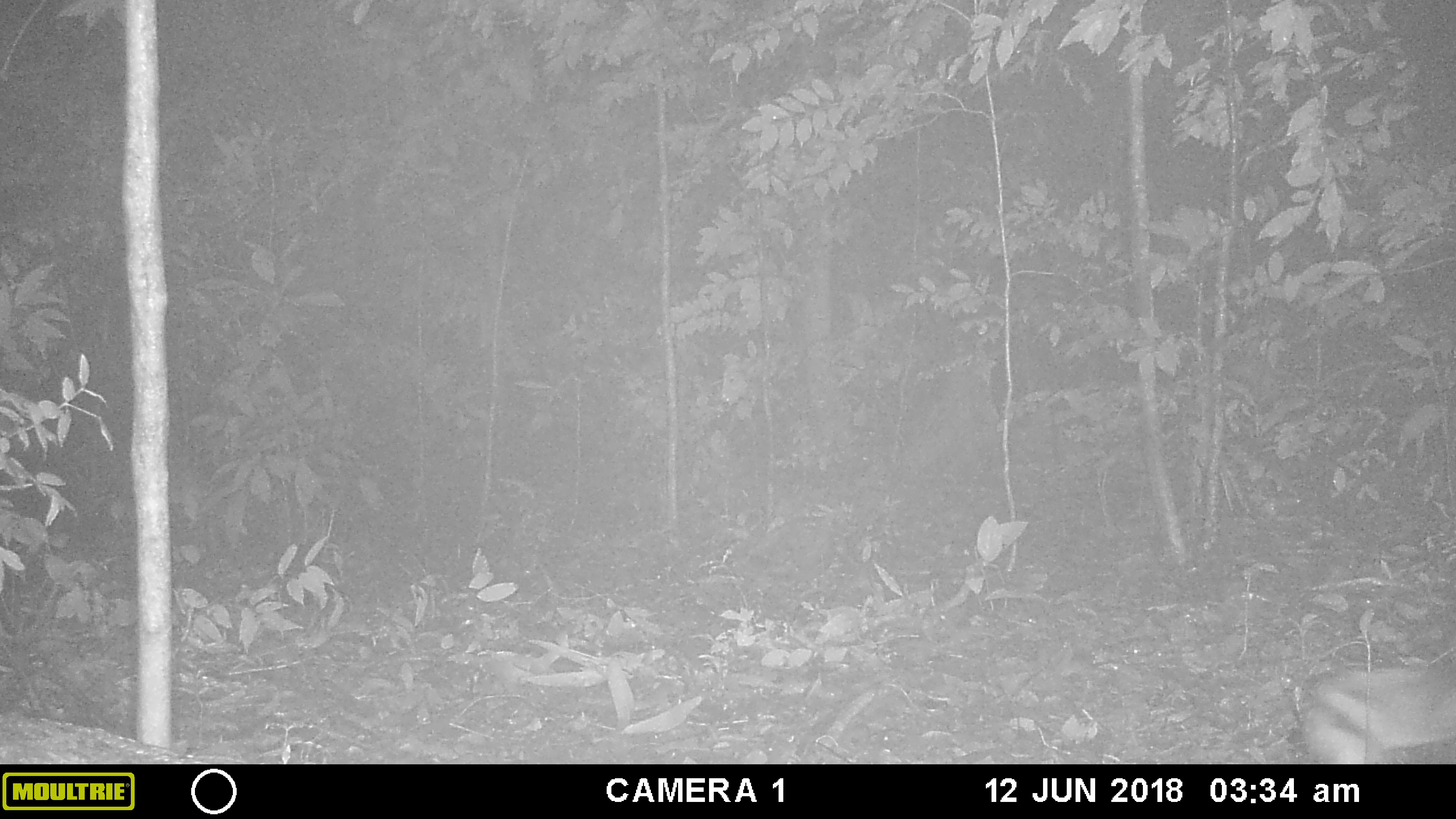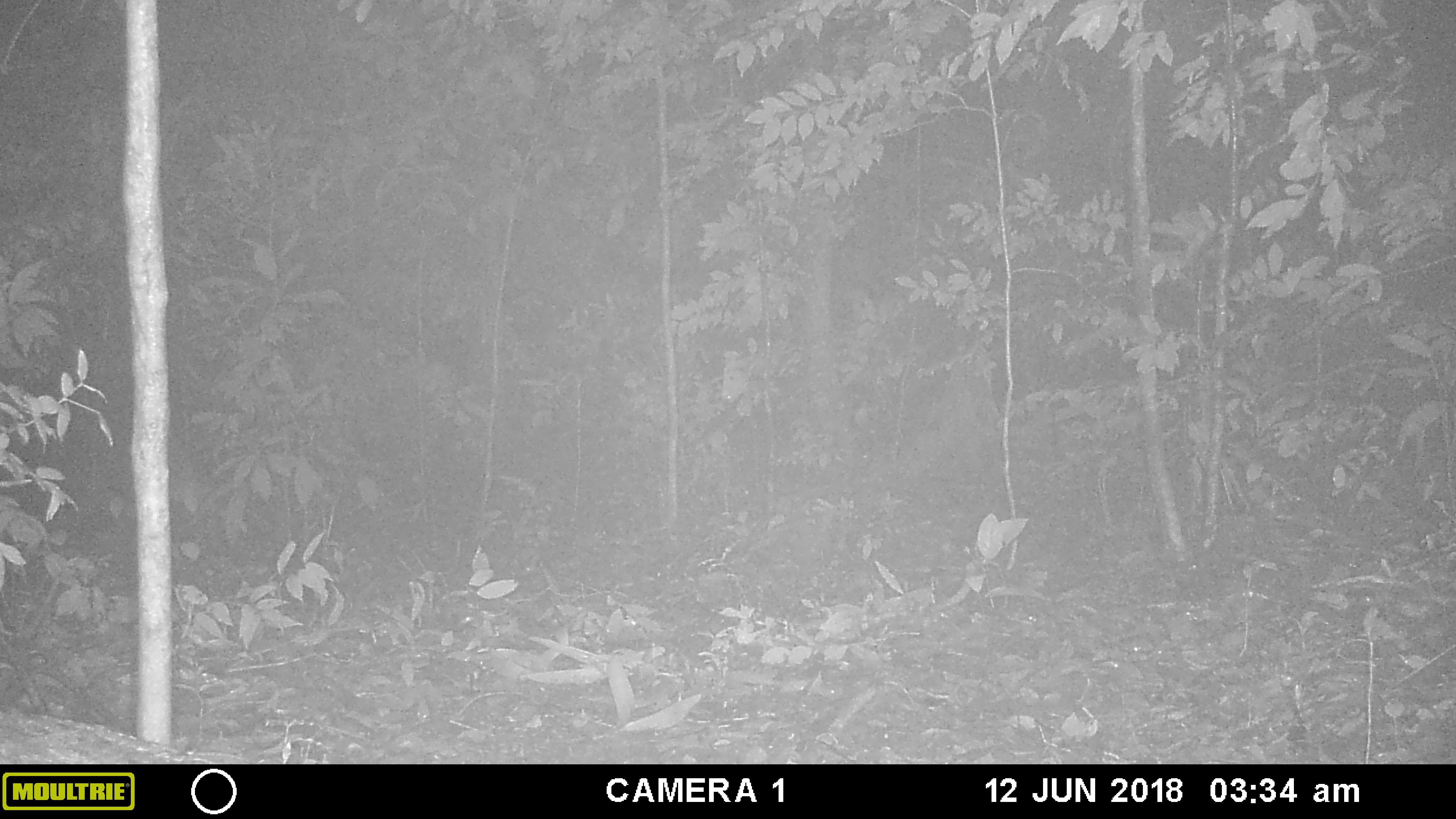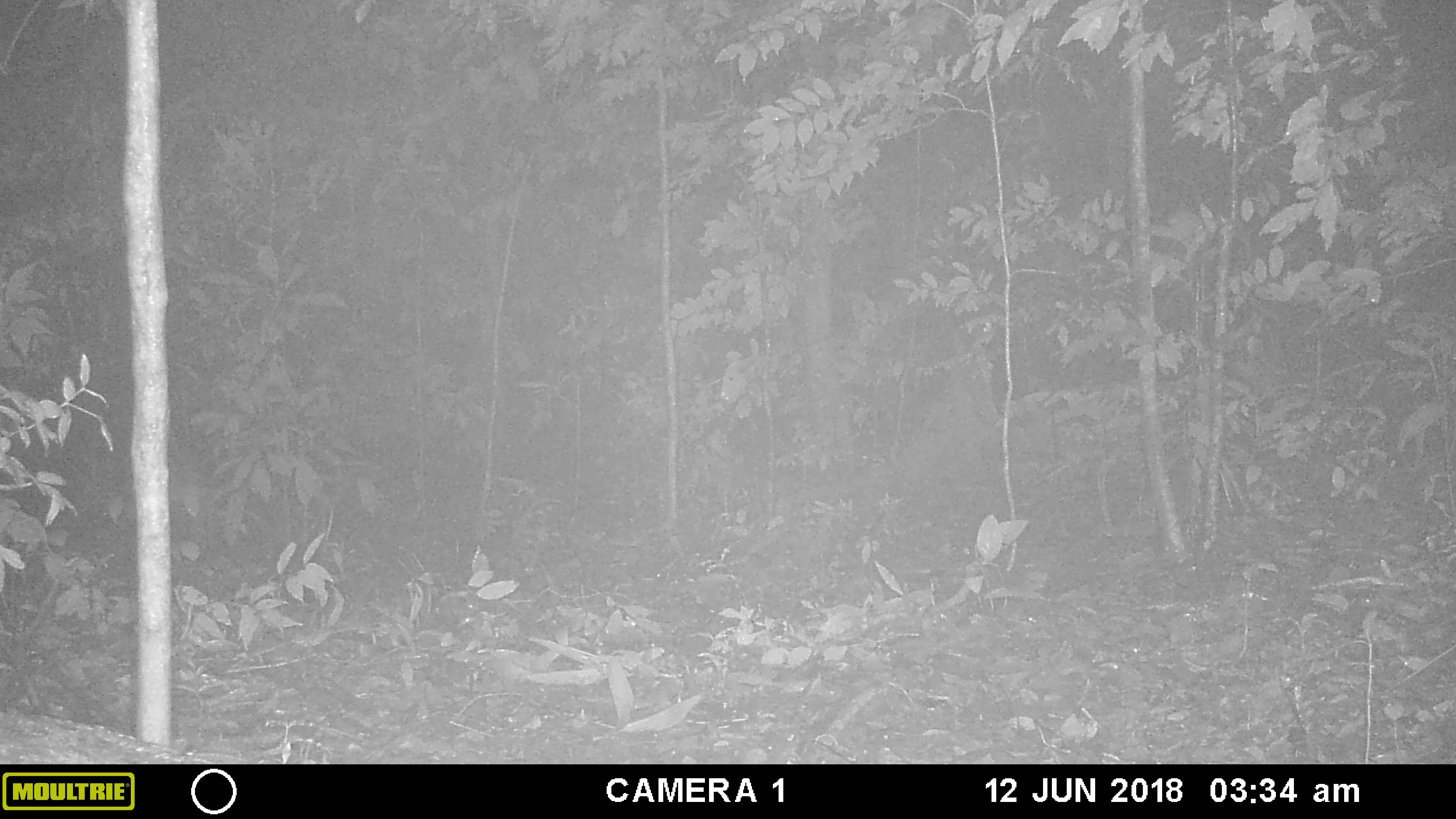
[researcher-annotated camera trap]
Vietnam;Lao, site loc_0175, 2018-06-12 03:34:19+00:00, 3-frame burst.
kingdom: Animalia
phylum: Chordata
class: Mammalia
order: Lagomorpha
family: Leporidae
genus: Nesolagus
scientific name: Nesolagus timminsi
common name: annamite striped rabbit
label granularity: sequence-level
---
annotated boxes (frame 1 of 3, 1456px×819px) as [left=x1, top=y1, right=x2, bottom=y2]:
annamite striped rabbit: [left=1302, top=655, right=1456, bottom=764]